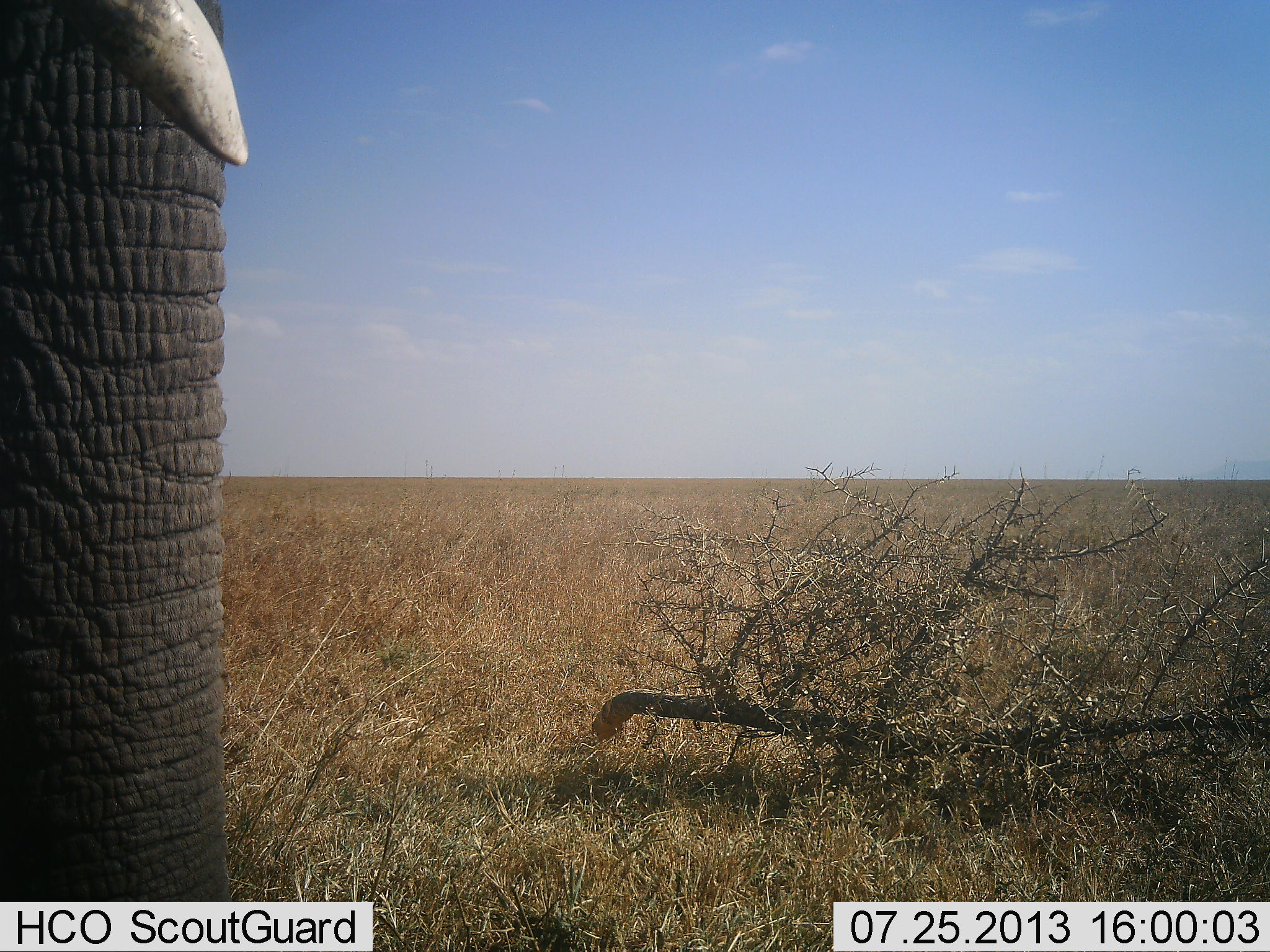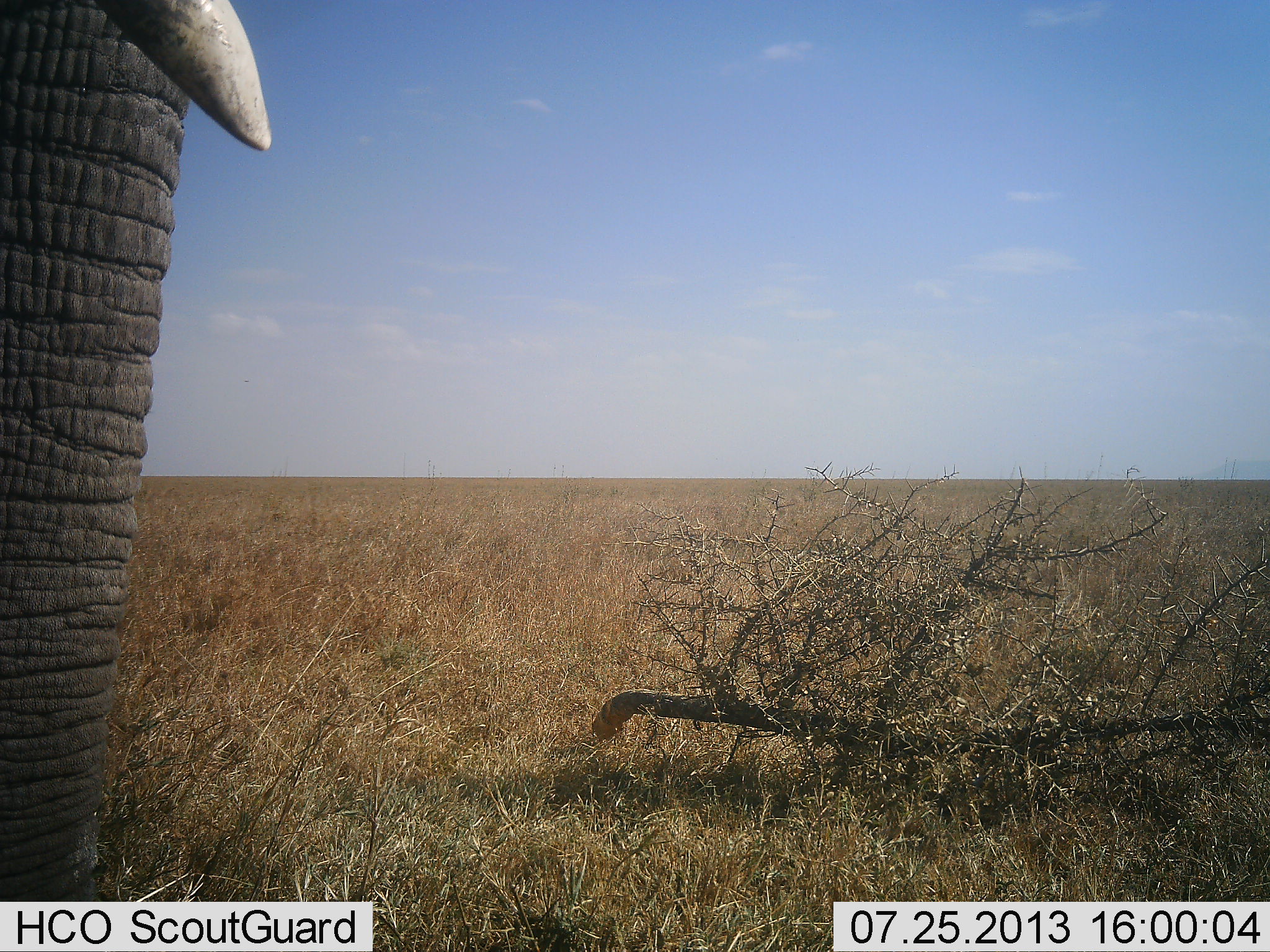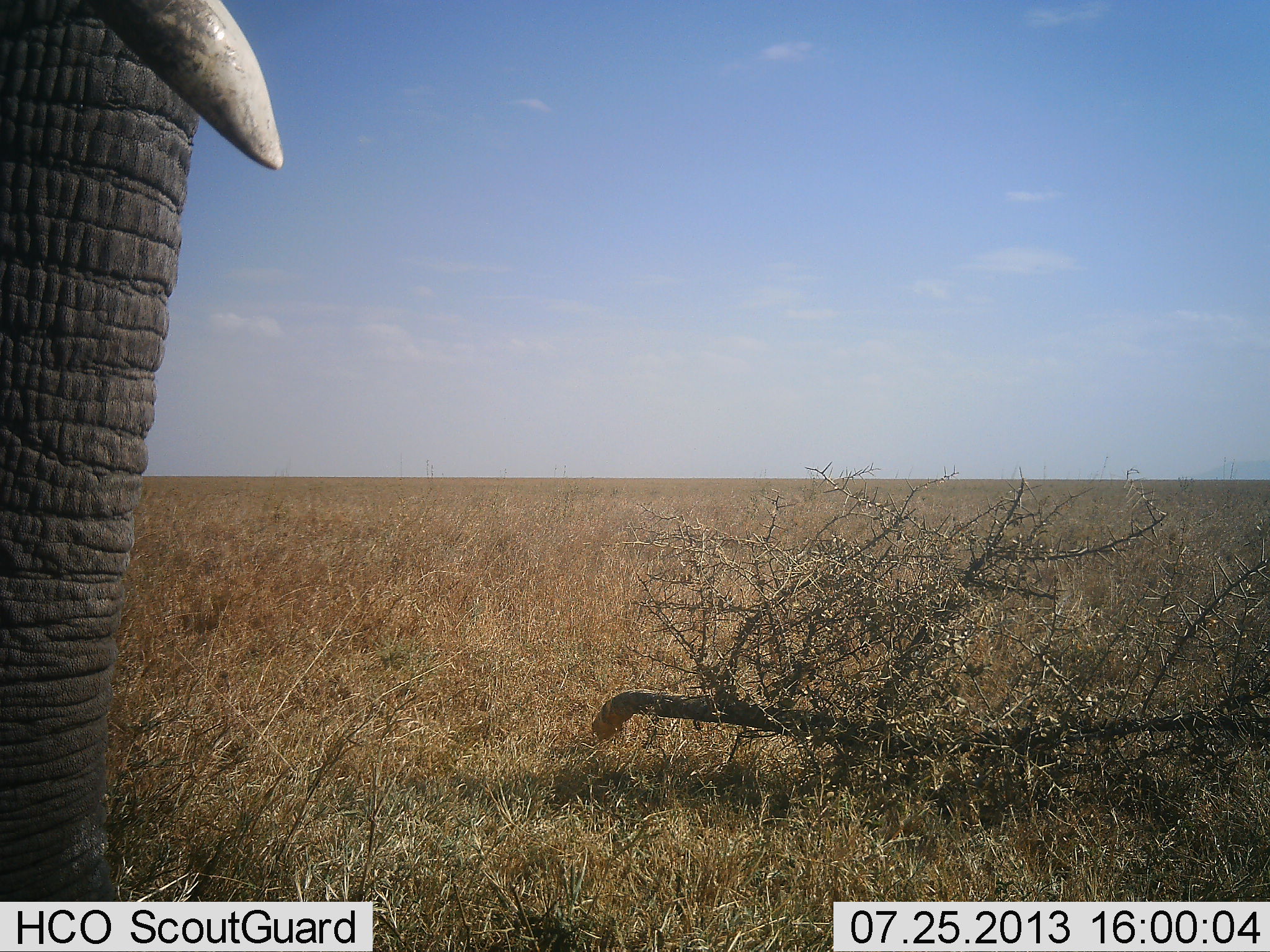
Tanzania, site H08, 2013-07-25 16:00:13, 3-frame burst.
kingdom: Animalia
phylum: Chordata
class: Mammalia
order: Proboscidea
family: Elephantidae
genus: Loxodonta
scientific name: Loxodonta africana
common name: african bush elephant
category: elephant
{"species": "elephant (african bush elephant) (Loxodonta africana)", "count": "1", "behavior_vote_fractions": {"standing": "80%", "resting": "0%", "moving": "10%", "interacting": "0%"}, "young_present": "0%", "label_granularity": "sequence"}